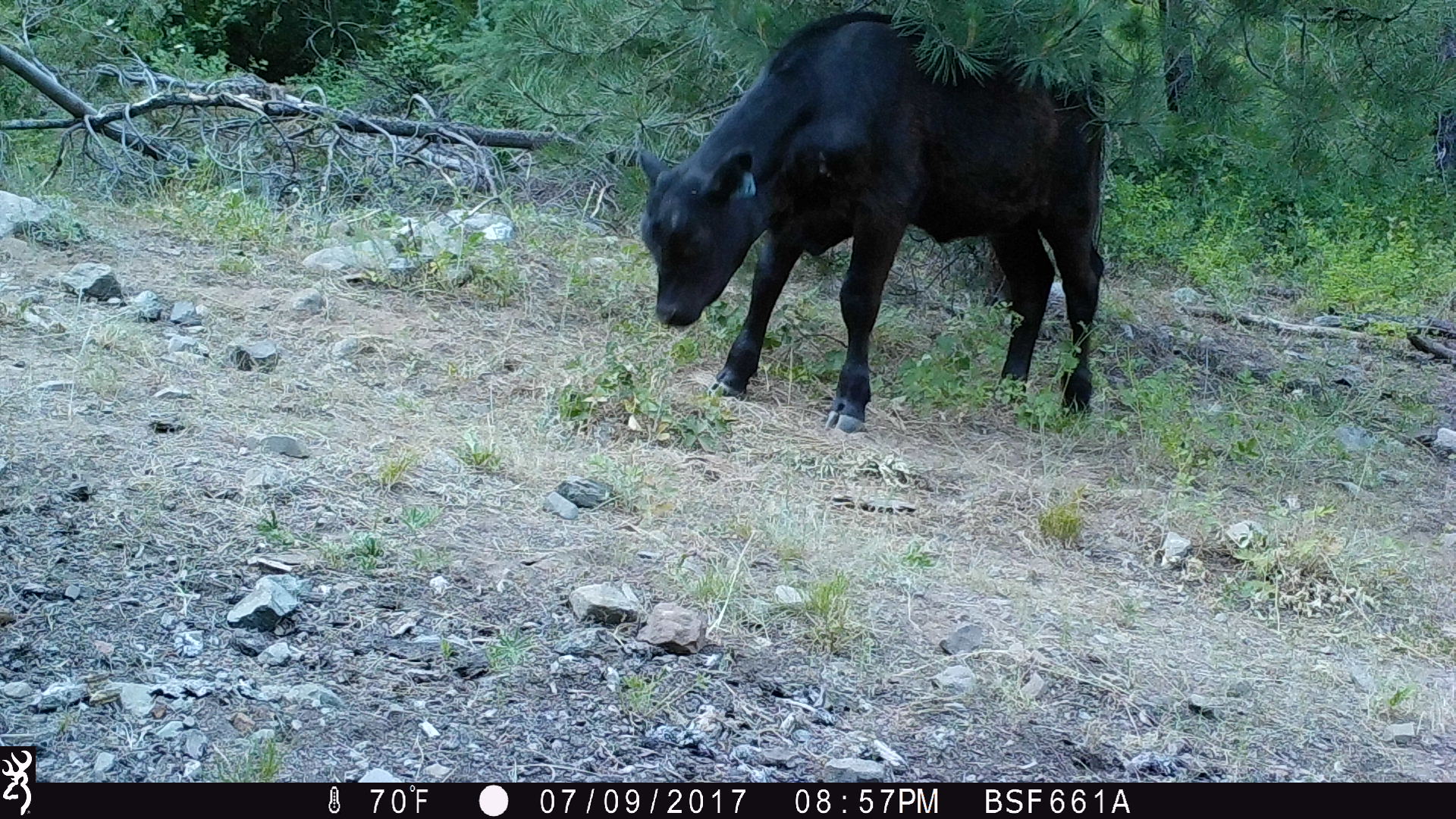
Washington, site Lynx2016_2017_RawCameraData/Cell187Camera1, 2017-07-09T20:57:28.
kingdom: Animalia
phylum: Chordata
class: Mammalia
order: Artiodactyla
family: Bovidae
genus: Bos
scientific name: Bos taurus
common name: domestic cattle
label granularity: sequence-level